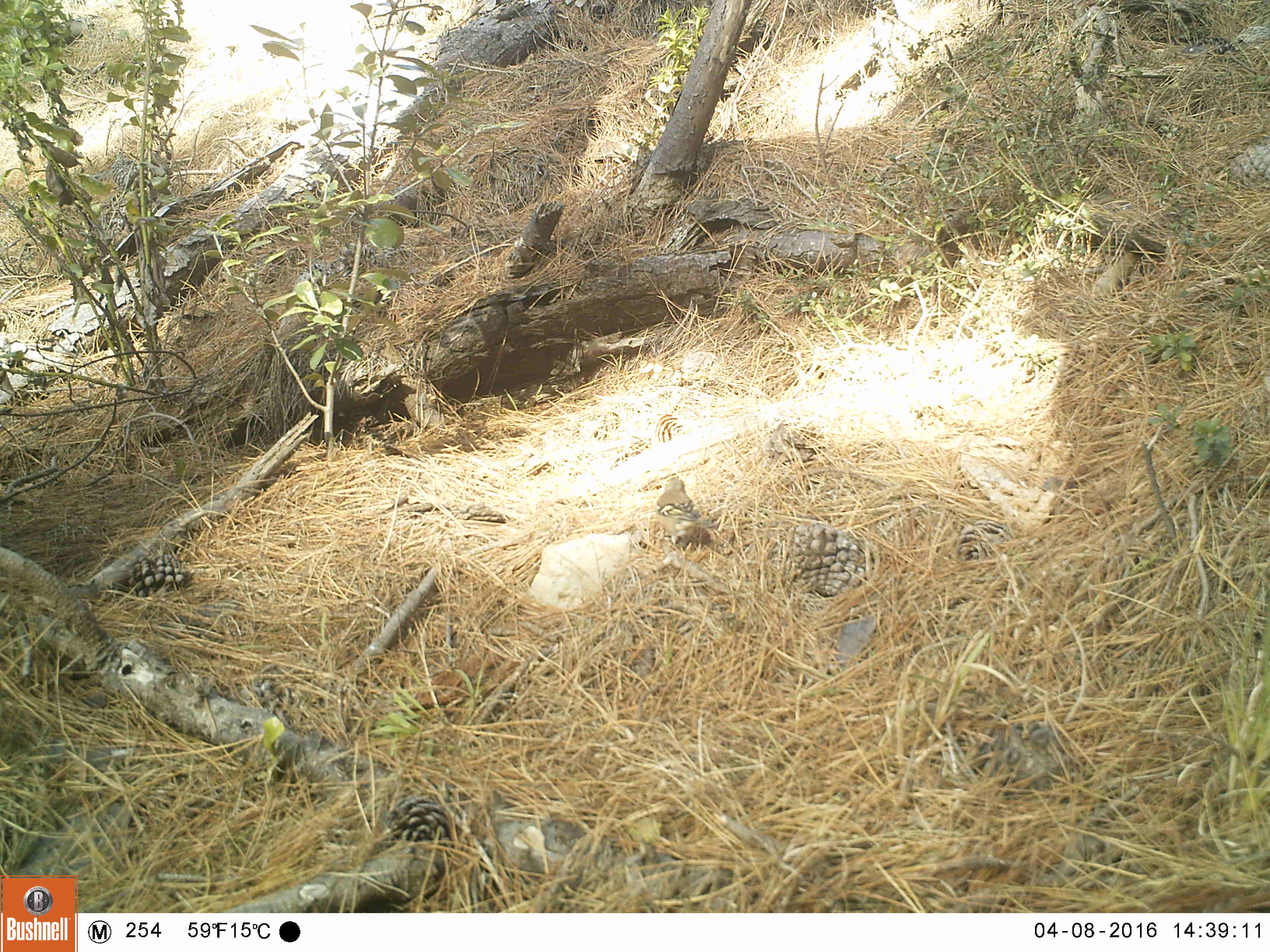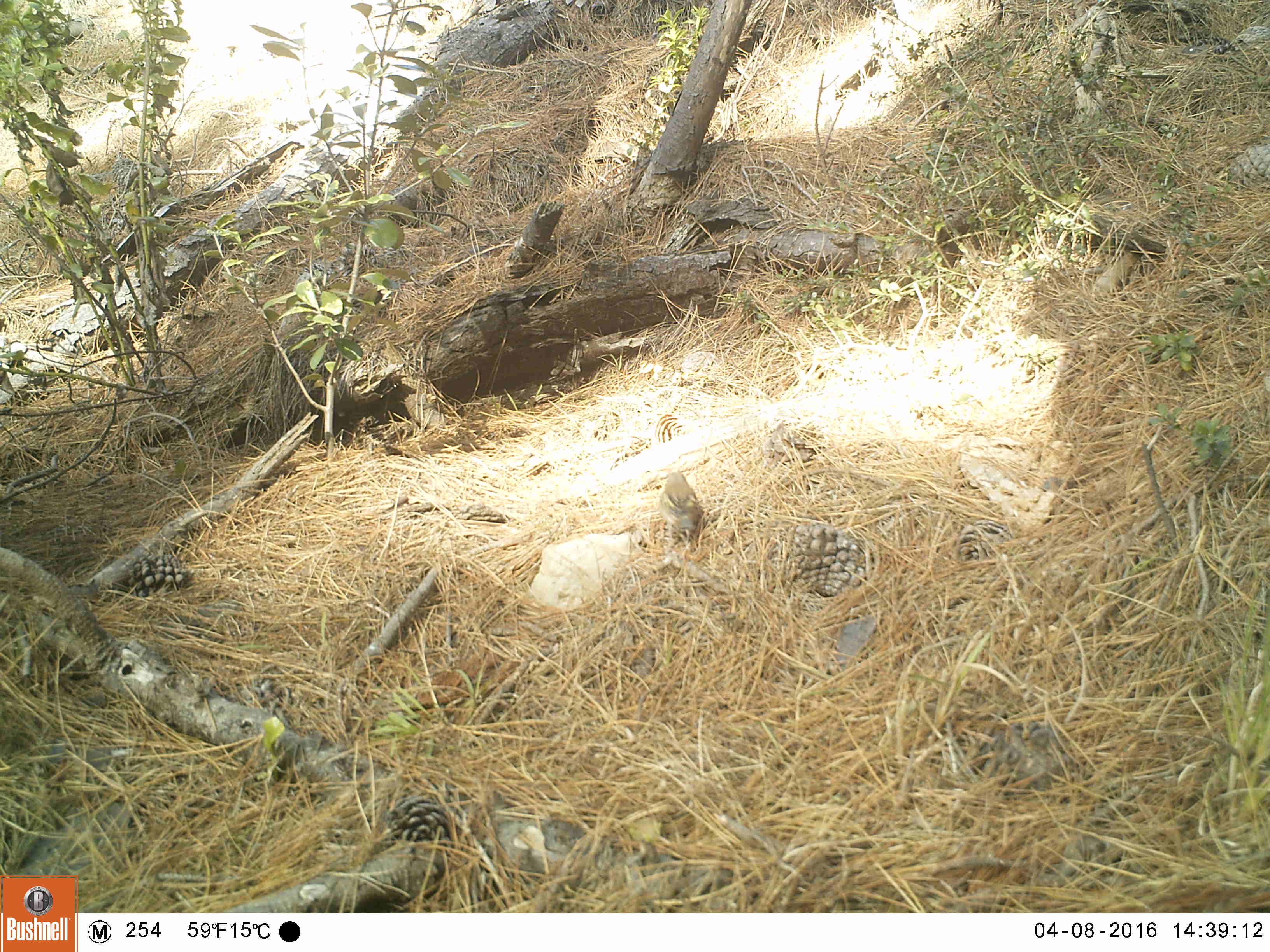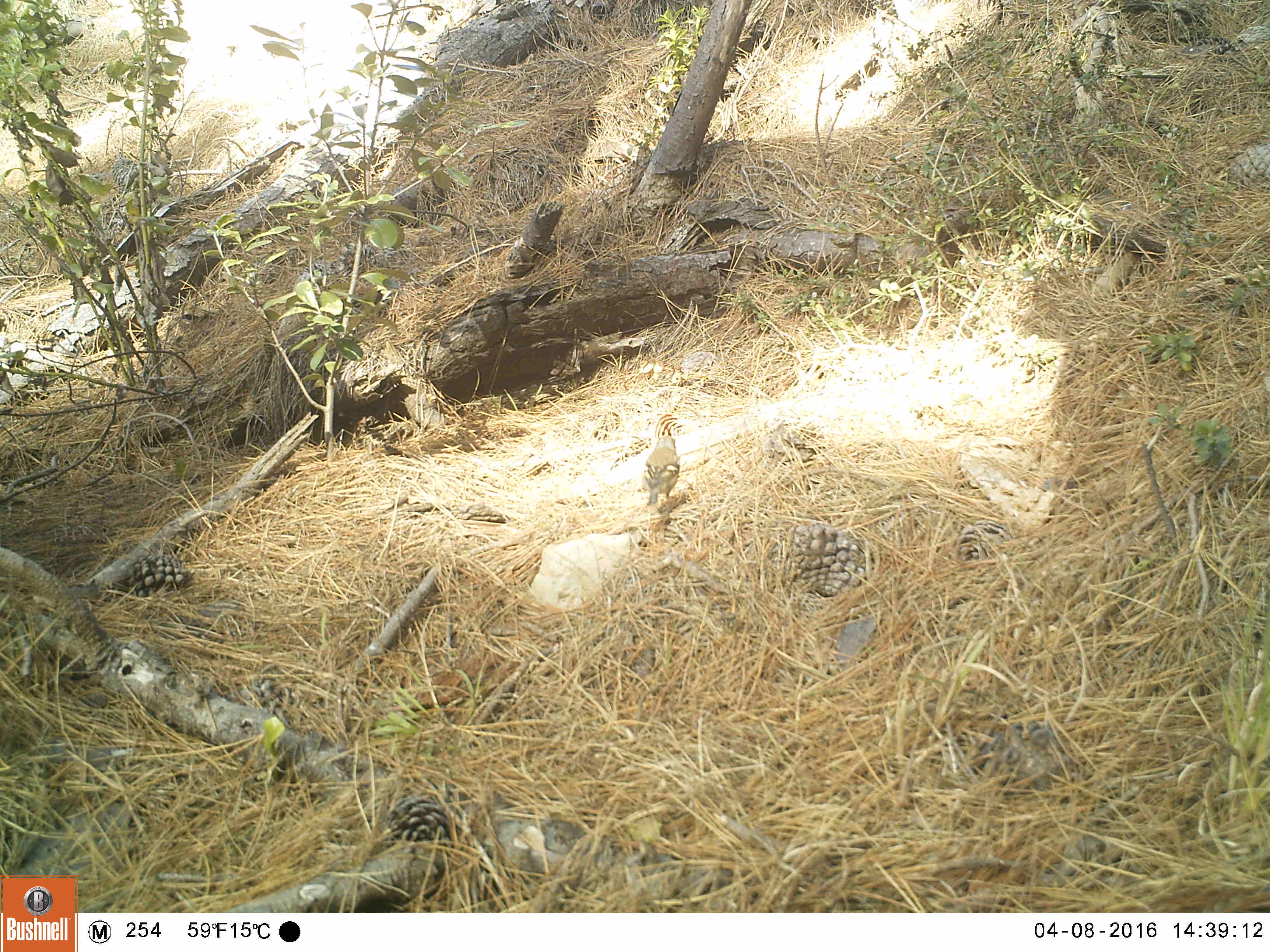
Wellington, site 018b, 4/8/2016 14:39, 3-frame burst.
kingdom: Animalia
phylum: Chordata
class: Aves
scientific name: Aves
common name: bird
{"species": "bird (Aves)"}